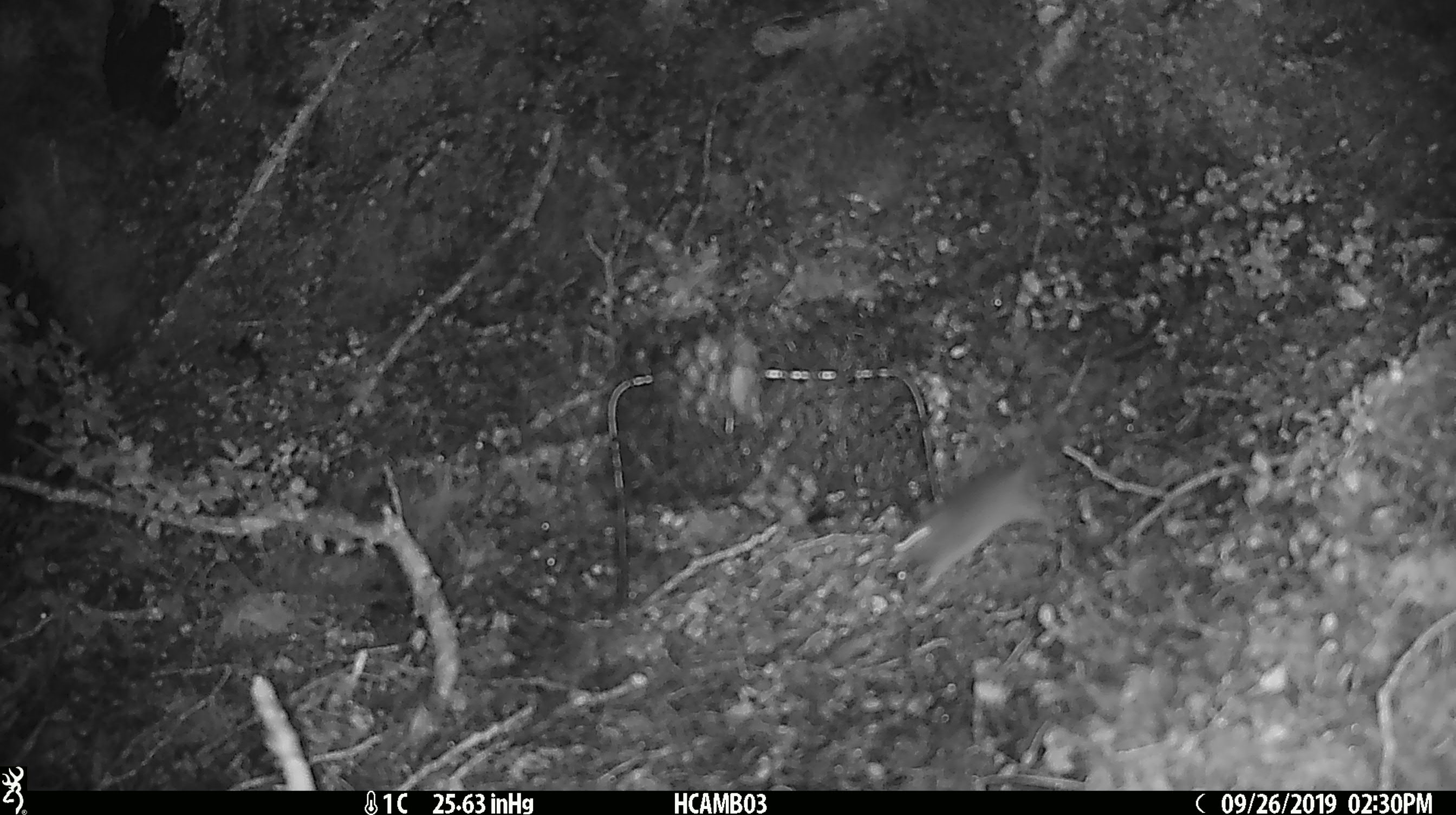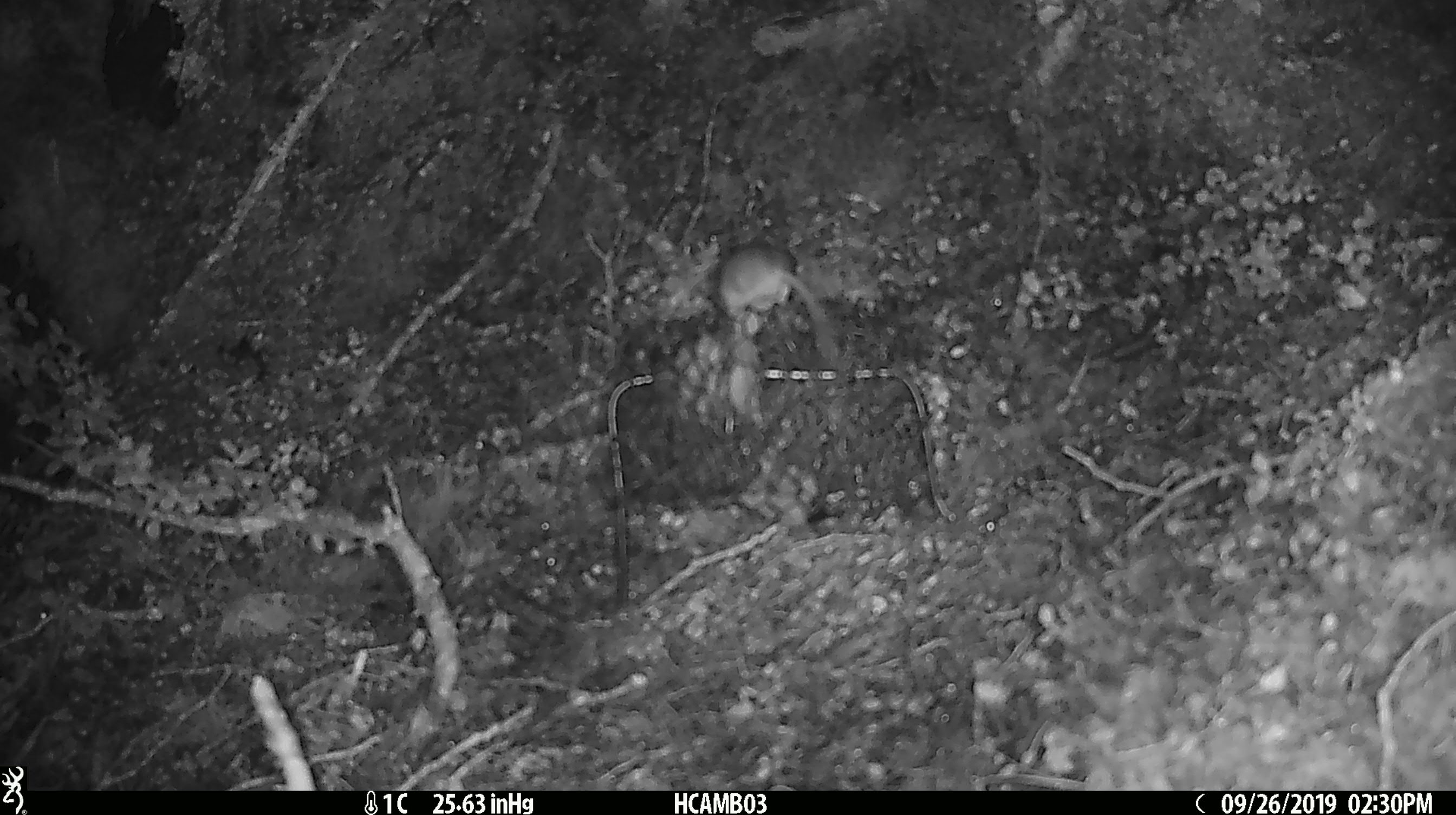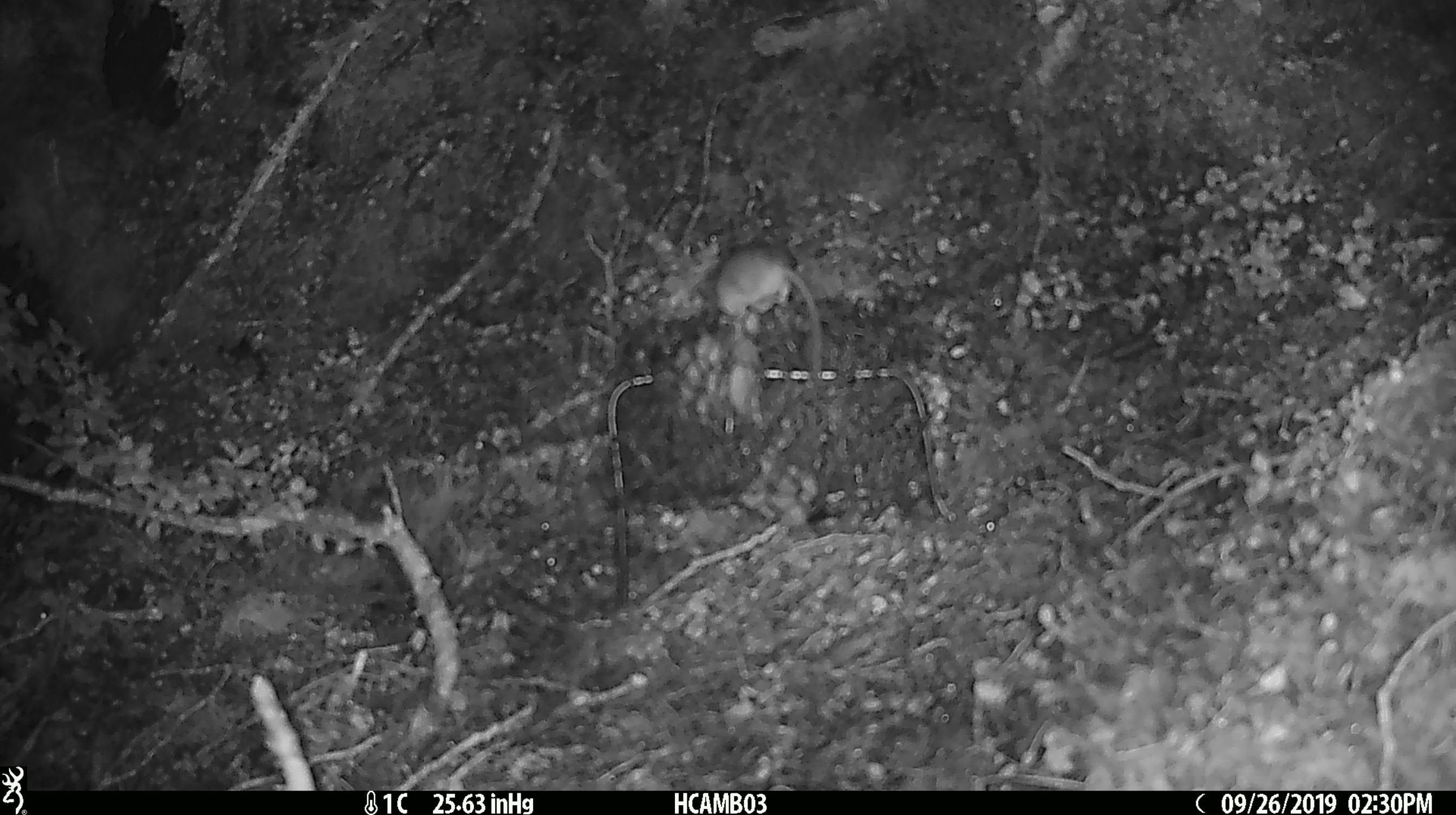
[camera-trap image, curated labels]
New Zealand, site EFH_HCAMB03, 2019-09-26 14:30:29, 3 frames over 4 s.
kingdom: Animalia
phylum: Chordata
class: Mammalia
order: Rodentia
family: Muridae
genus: Mus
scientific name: Mus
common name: mouse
Mouse (Mus).